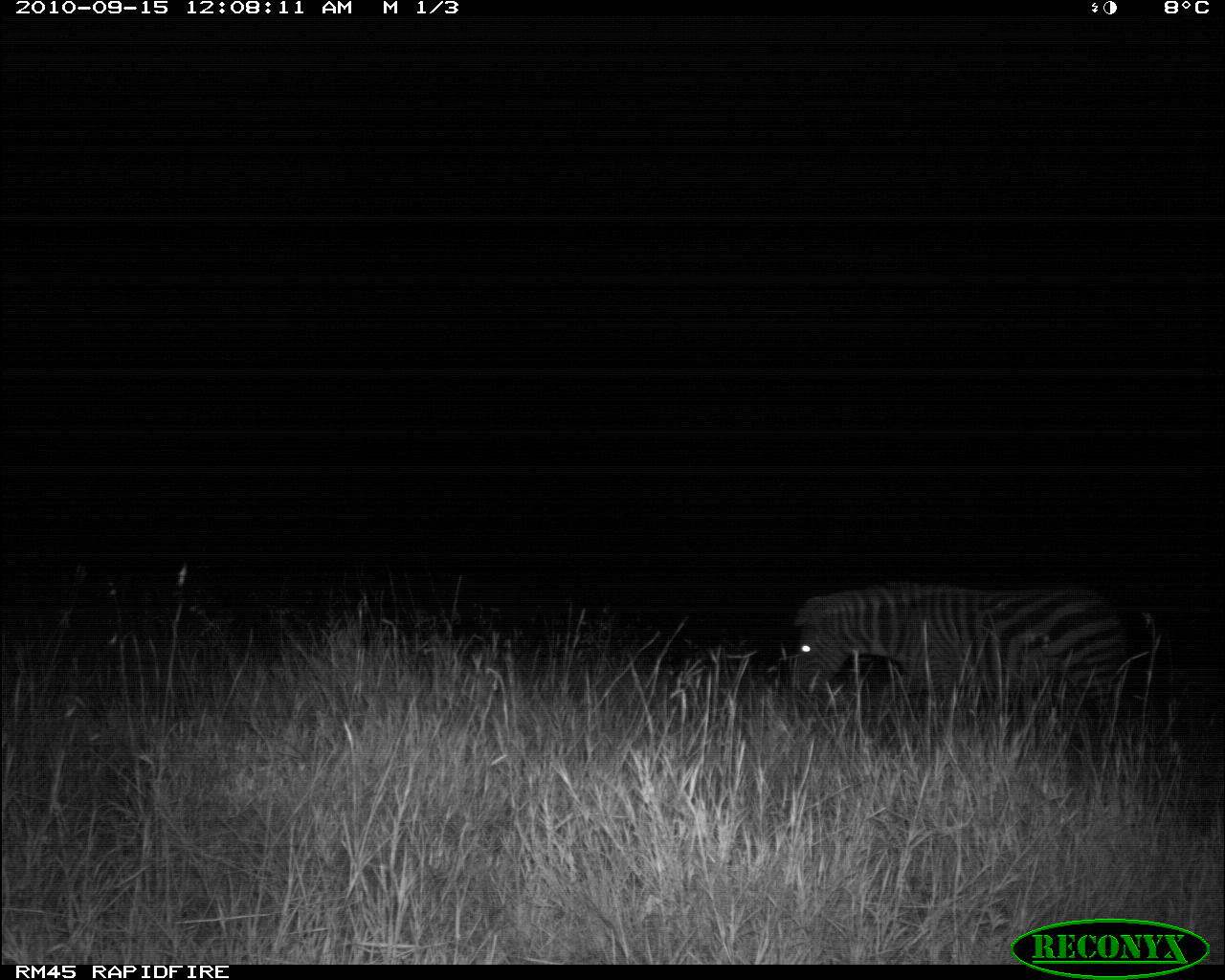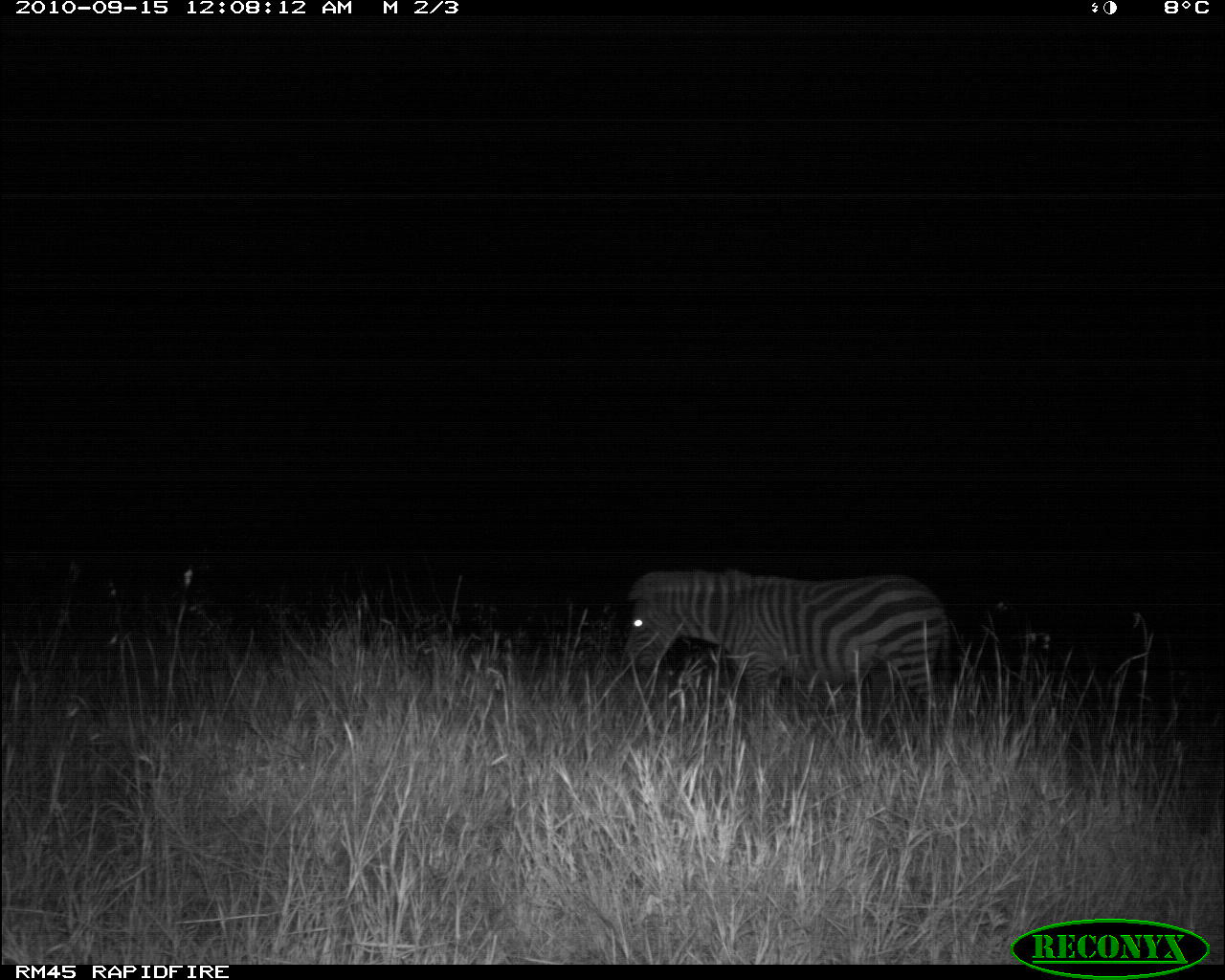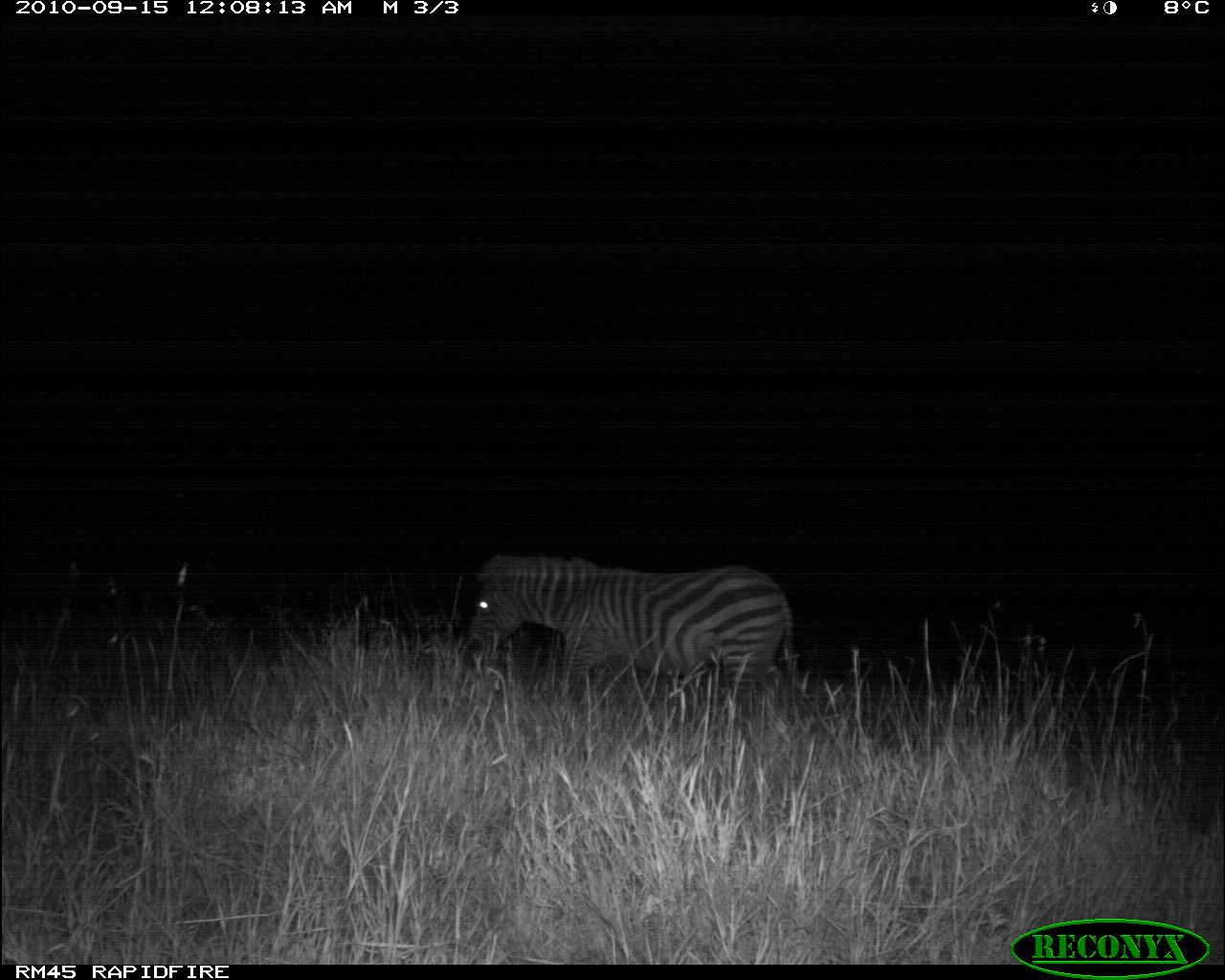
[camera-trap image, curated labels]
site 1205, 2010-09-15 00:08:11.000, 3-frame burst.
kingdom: Animalia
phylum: Chordata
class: Mammalia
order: Perissodactyla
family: Equidae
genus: Equus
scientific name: Equus quagga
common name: plains zebra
Equus quagga (plains zebra), count 1.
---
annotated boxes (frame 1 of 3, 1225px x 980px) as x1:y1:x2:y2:
equus quagga: 791:576:1128:727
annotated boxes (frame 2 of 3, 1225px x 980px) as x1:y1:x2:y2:
equus quagga: 620:563:950:727